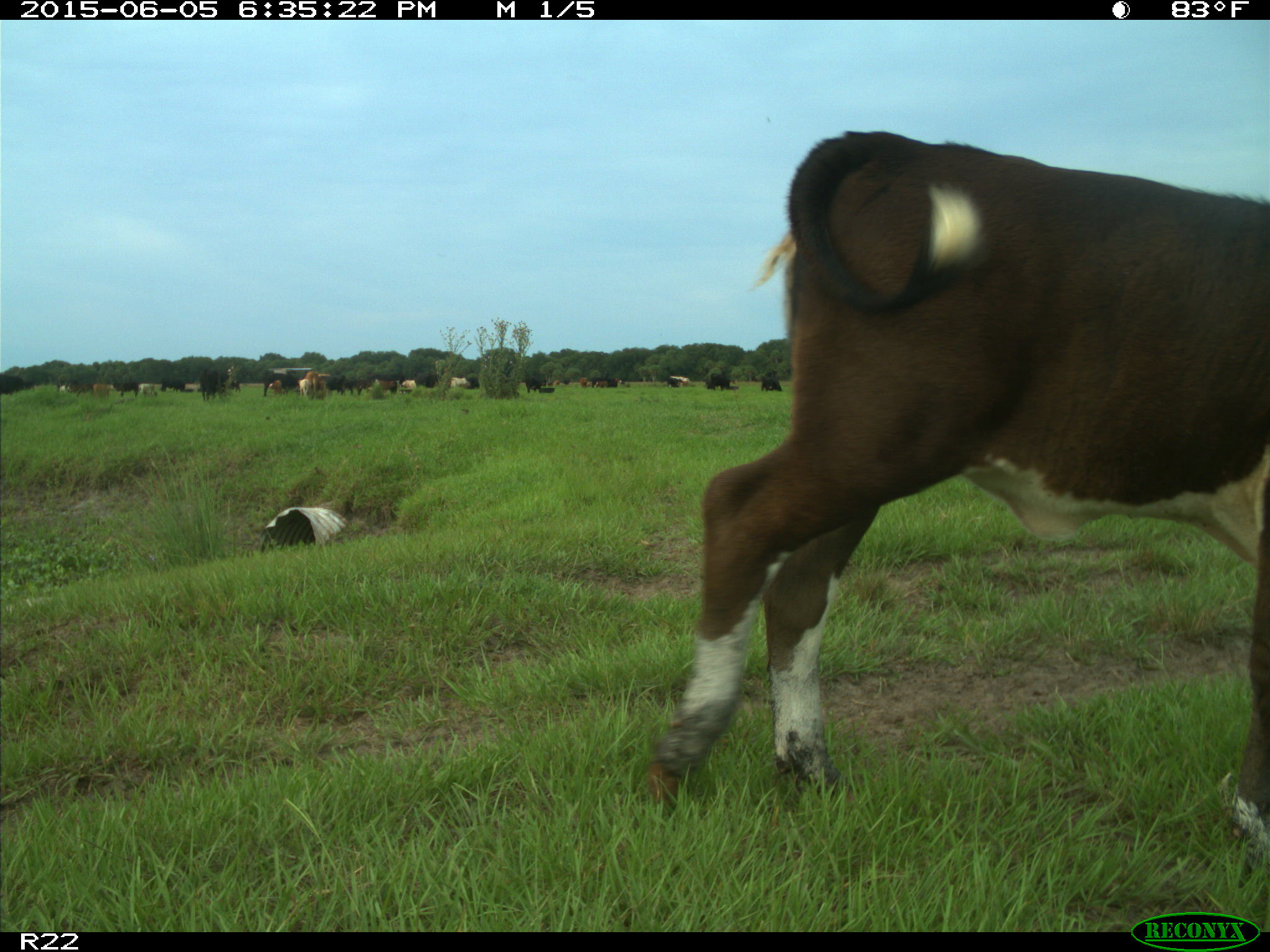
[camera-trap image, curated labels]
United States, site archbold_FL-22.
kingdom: Animalia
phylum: Chordata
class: Mammalia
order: Artiodactyla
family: Bovidae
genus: Bos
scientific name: Bos taurus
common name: domestic cow